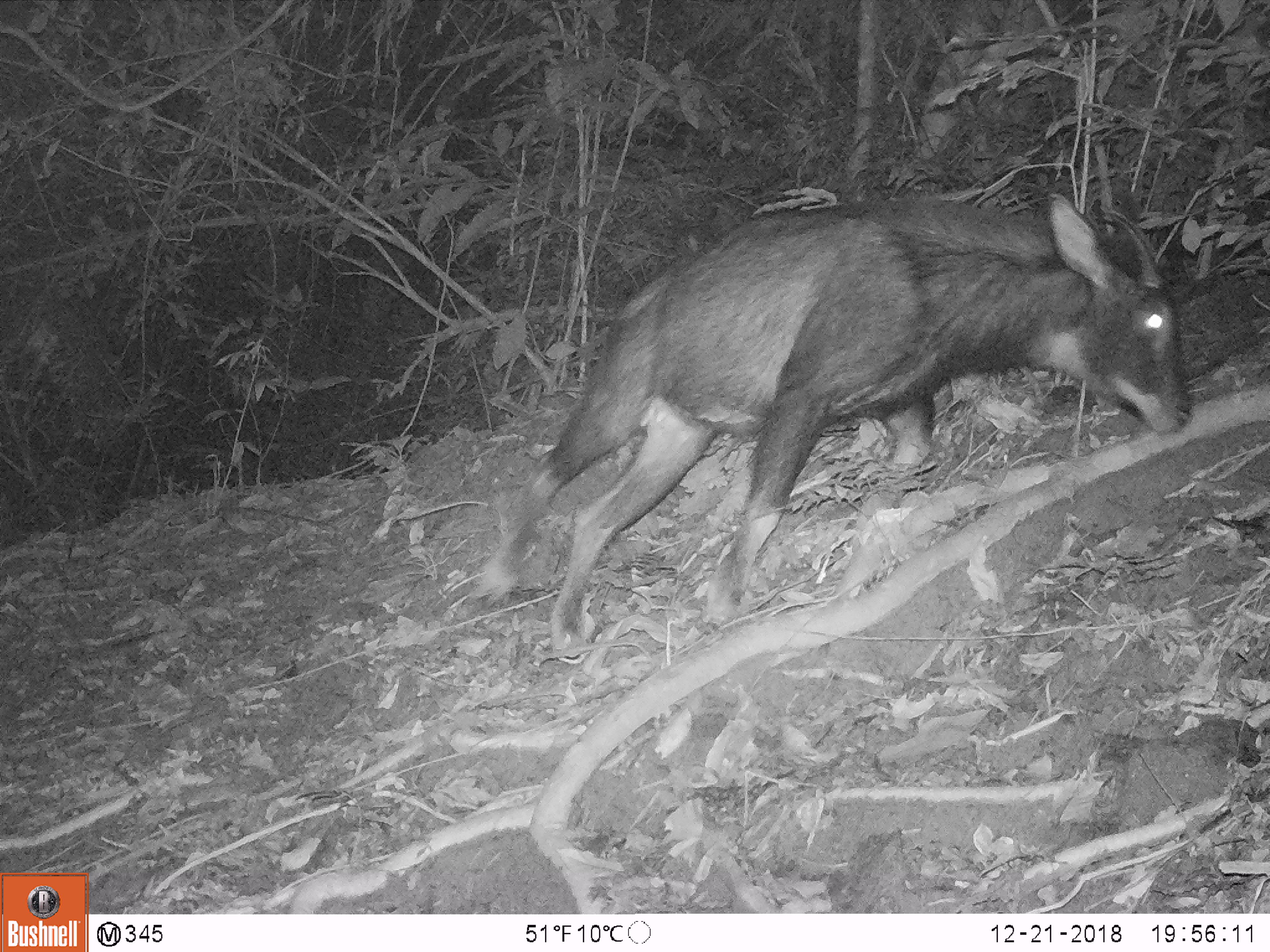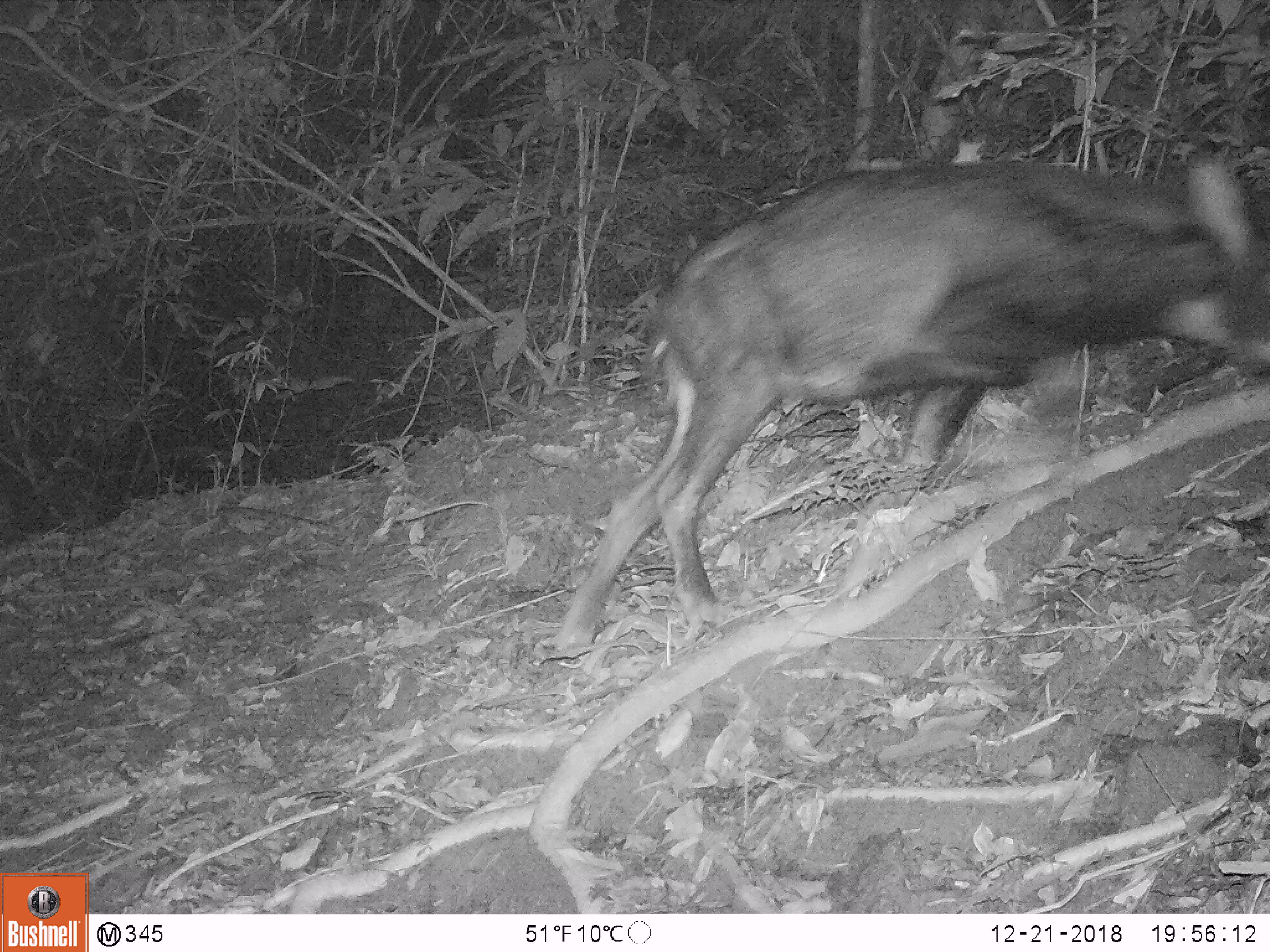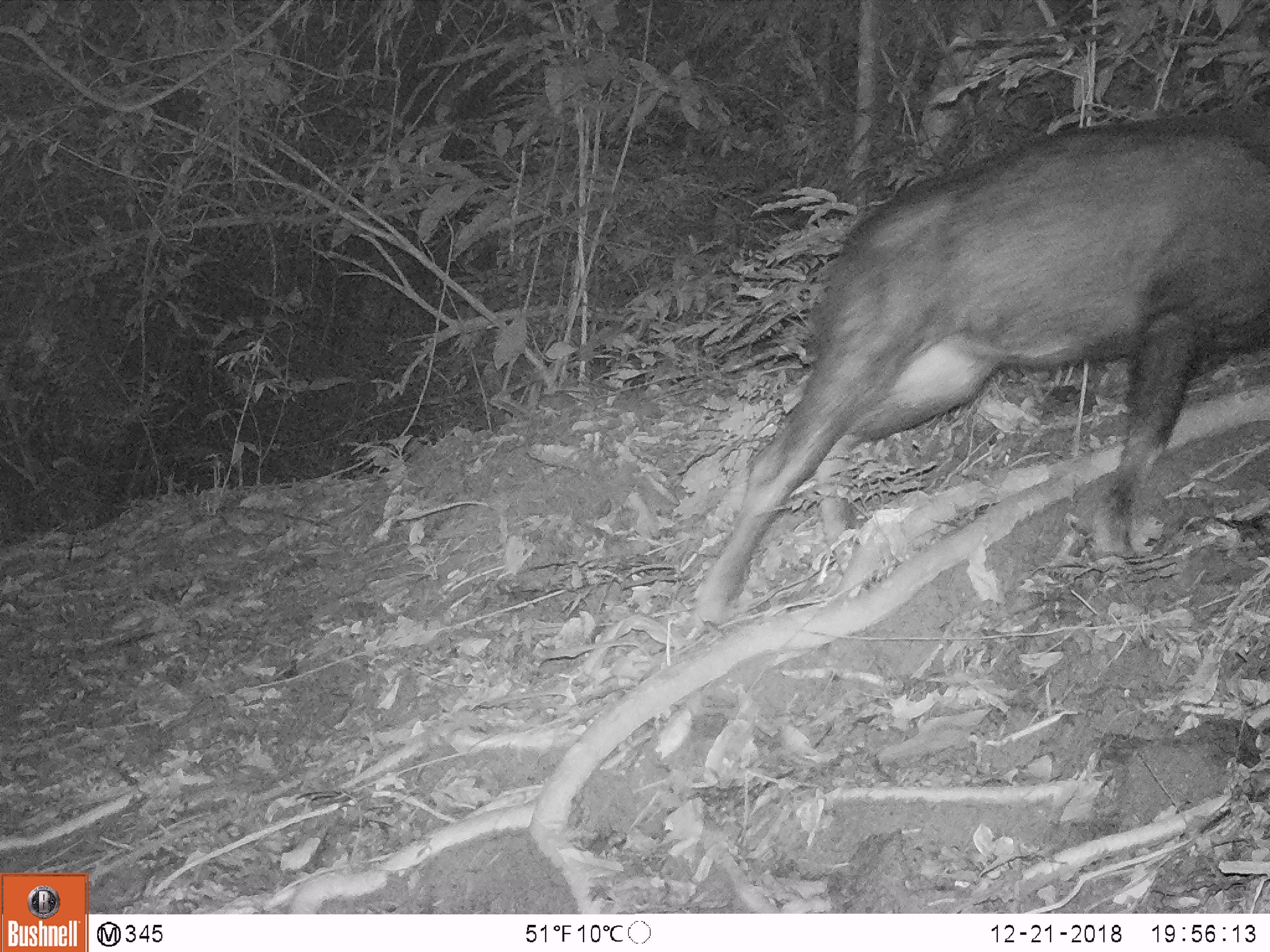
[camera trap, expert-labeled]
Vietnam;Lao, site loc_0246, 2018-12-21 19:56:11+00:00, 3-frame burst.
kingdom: Animalia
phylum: Chordata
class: Mammalia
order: Artiodactyla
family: Bovidae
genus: Capricornis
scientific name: Capricornis sumatraensis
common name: chinese serow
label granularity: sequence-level